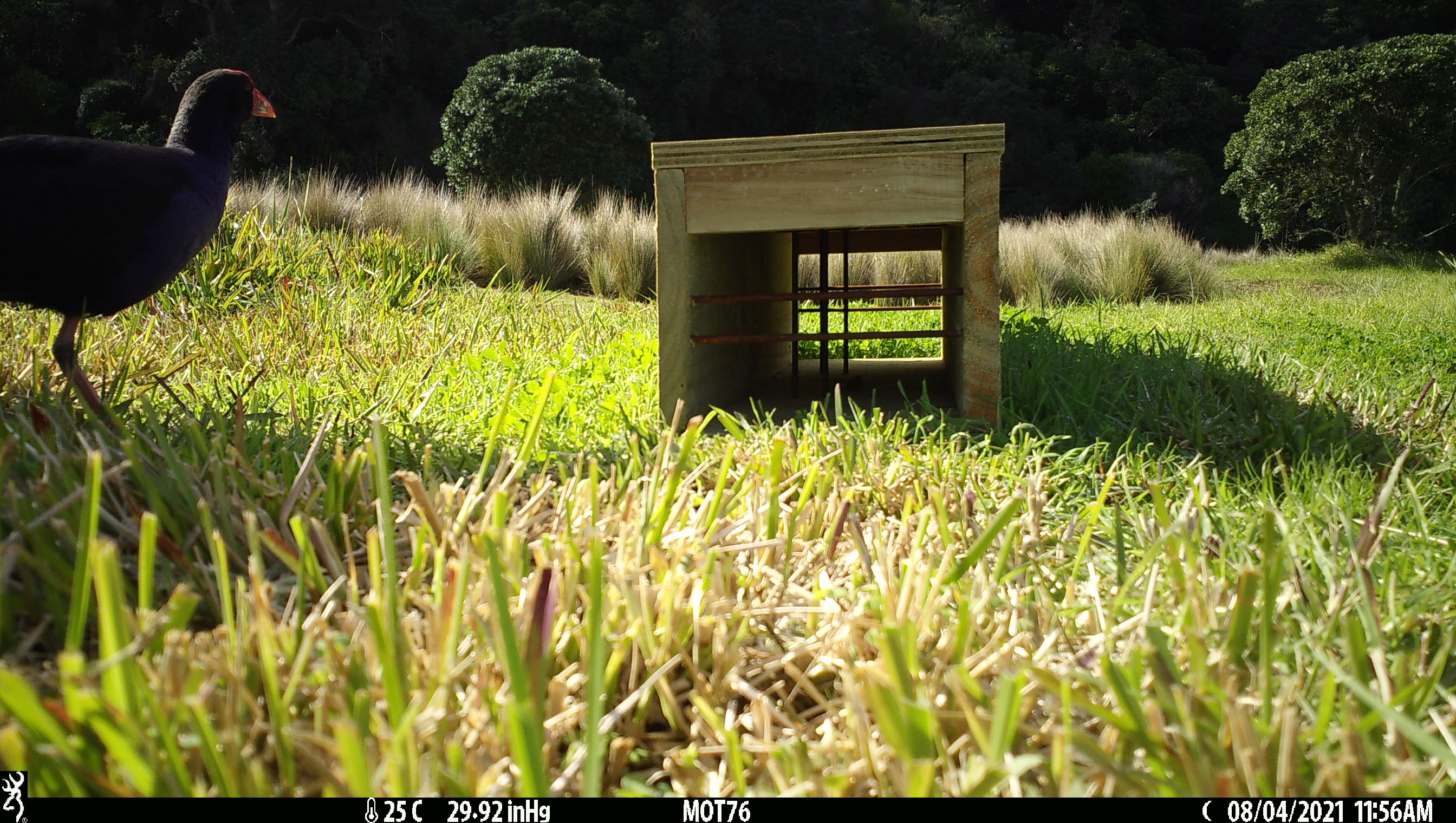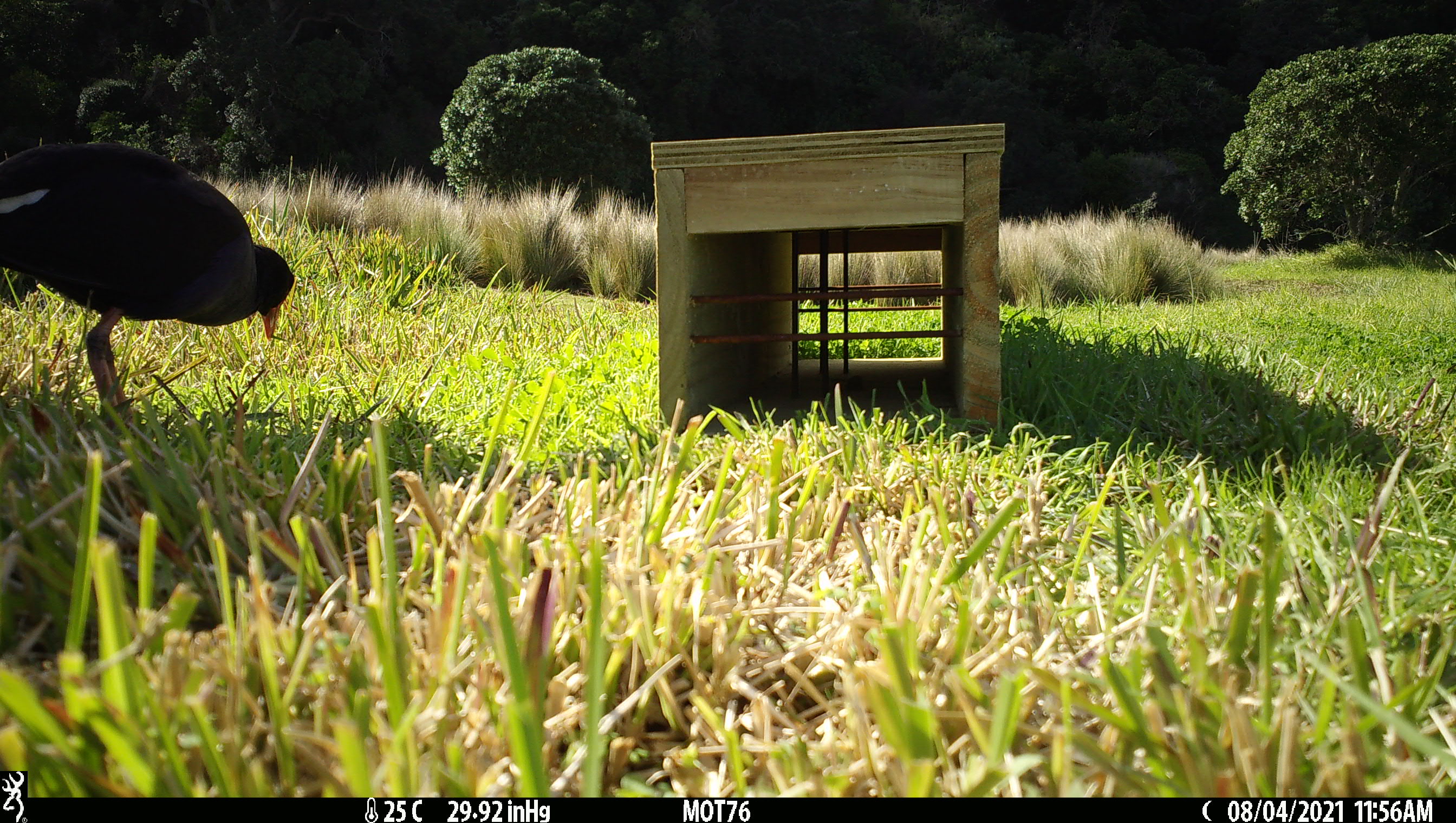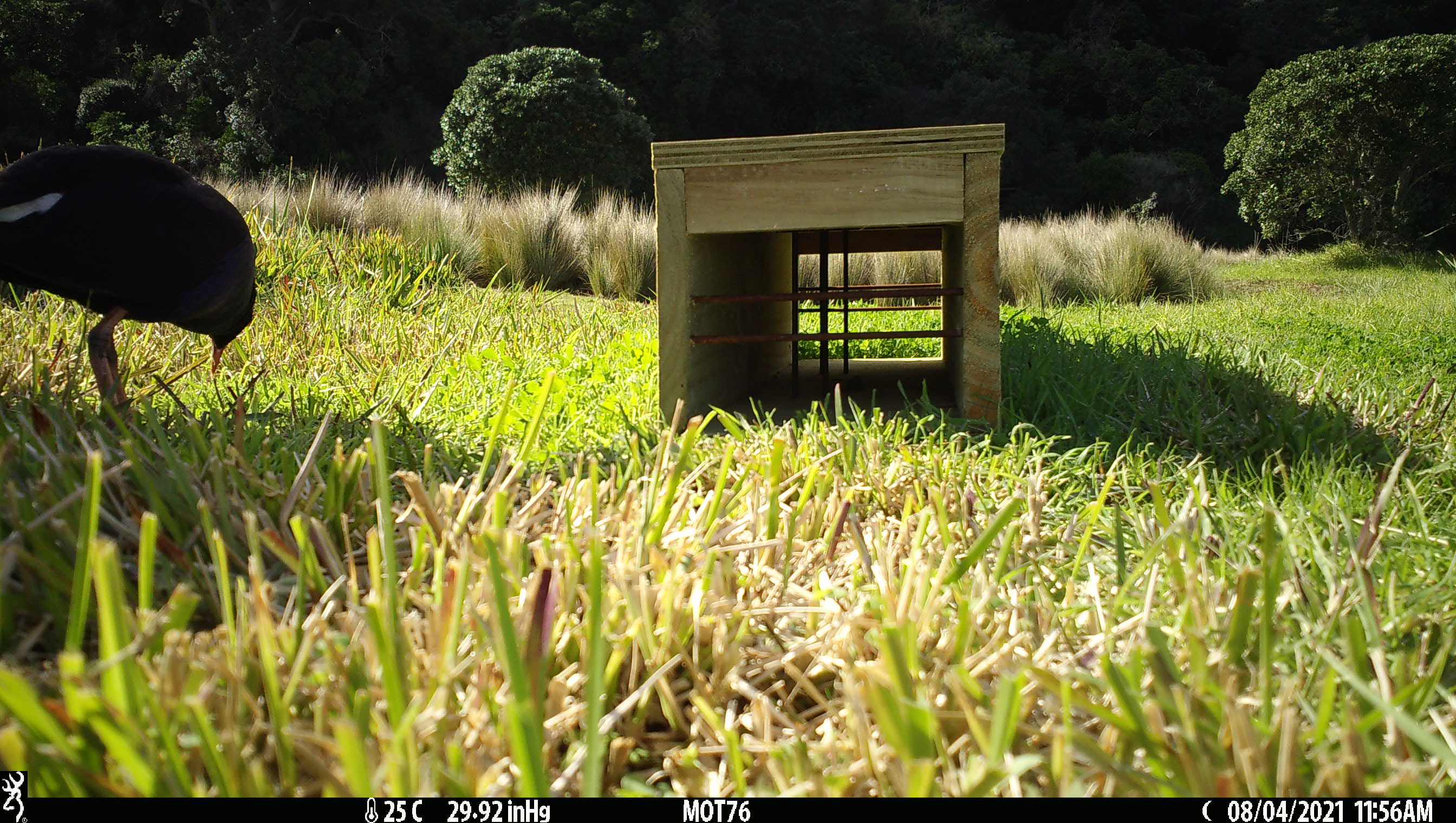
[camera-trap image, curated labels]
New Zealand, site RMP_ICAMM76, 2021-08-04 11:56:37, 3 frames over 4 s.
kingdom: Animalia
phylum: Chordata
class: Aves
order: Gruiformes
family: Rallidae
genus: Porphyrio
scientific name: Porphyrio melanotus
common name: australasian swamphen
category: pukeko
Pukeko (australasian swamphen) (Porphyrio melanotus).